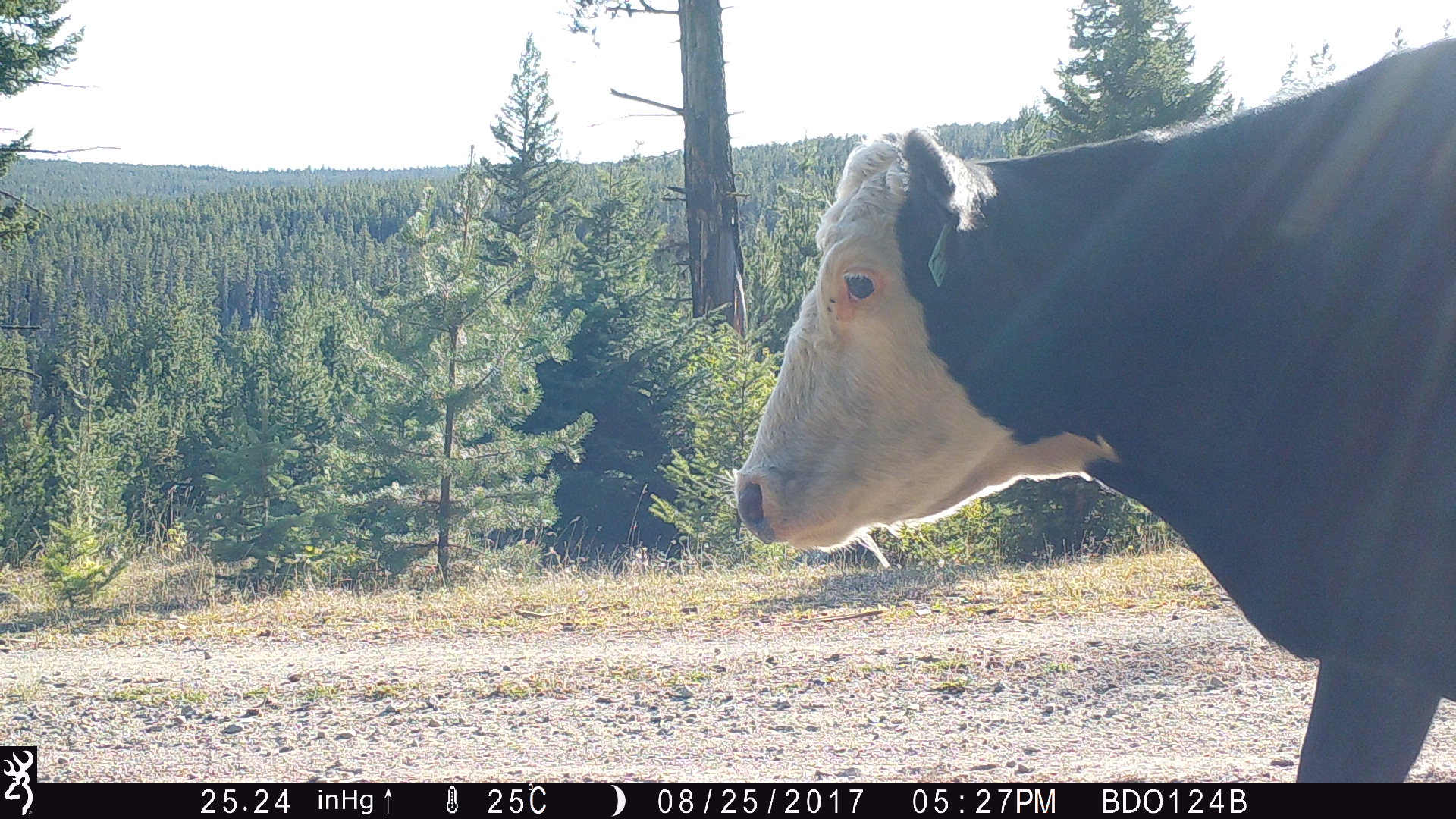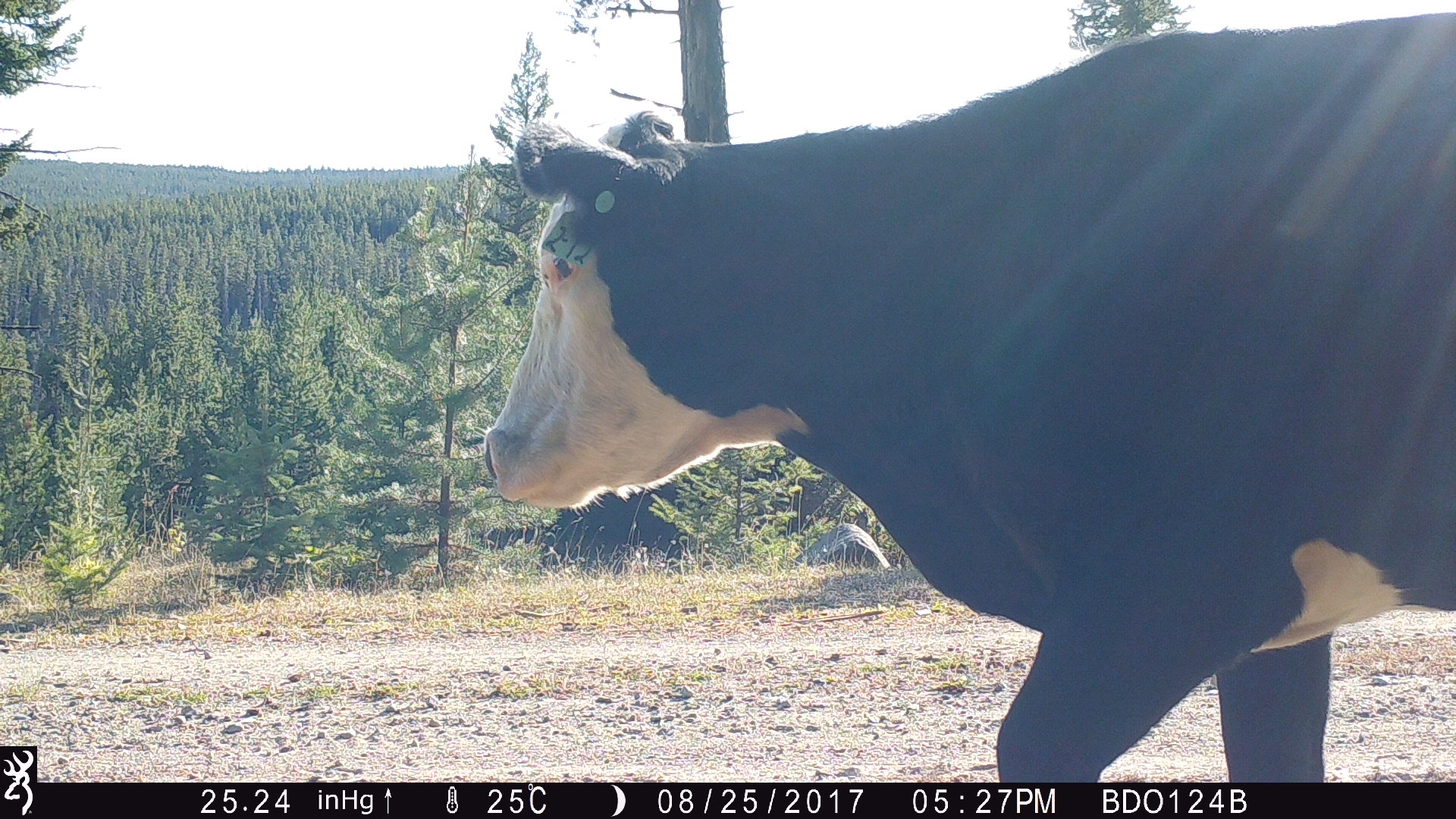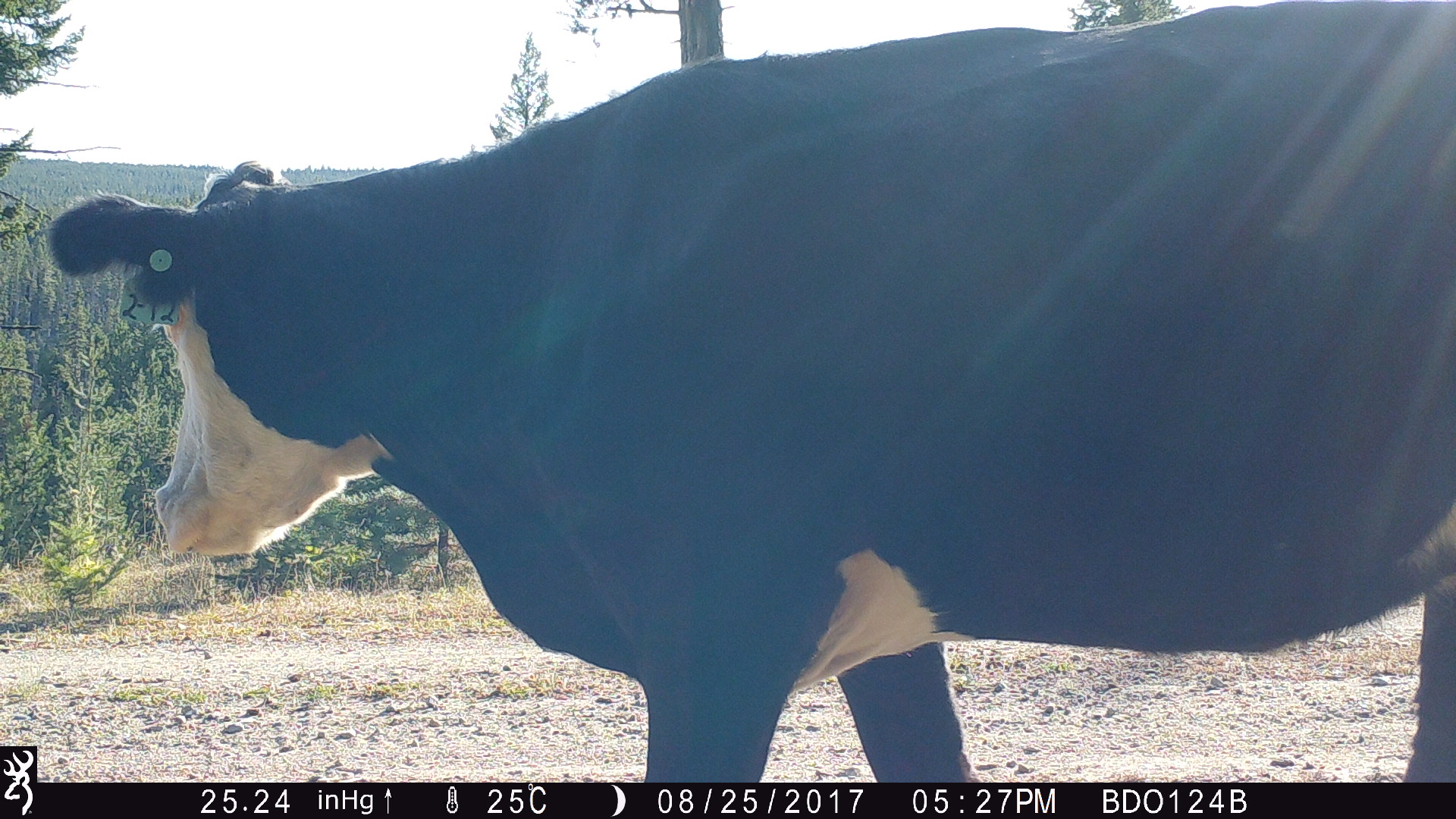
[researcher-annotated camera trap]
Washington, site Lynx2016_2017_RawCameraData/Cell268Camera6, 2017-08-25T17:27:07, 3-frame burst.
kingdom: Animalia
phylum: Chordata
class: Mammalia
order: Artiodactyla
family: Bovidae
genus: Bos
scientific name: Bos taurus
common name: domestic cattle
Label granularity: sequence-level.